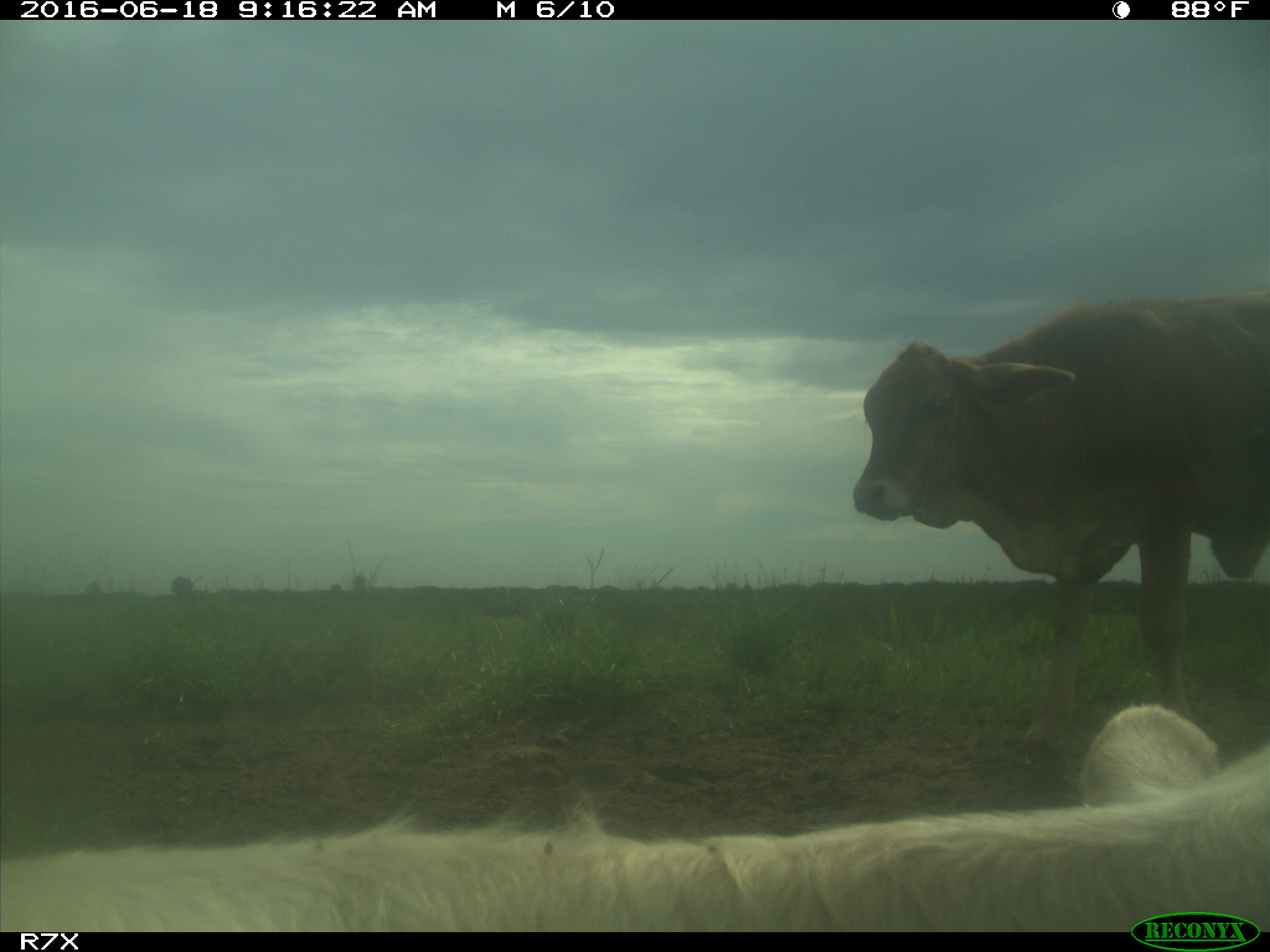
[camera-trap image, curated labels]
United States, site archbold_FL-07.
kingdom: Animalia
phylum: Chordata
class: Mammalia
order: Artiodactyla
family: Bovidae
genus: Bos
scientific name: Bos taurus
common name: domestic cow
Bos taurus (domestic cow).